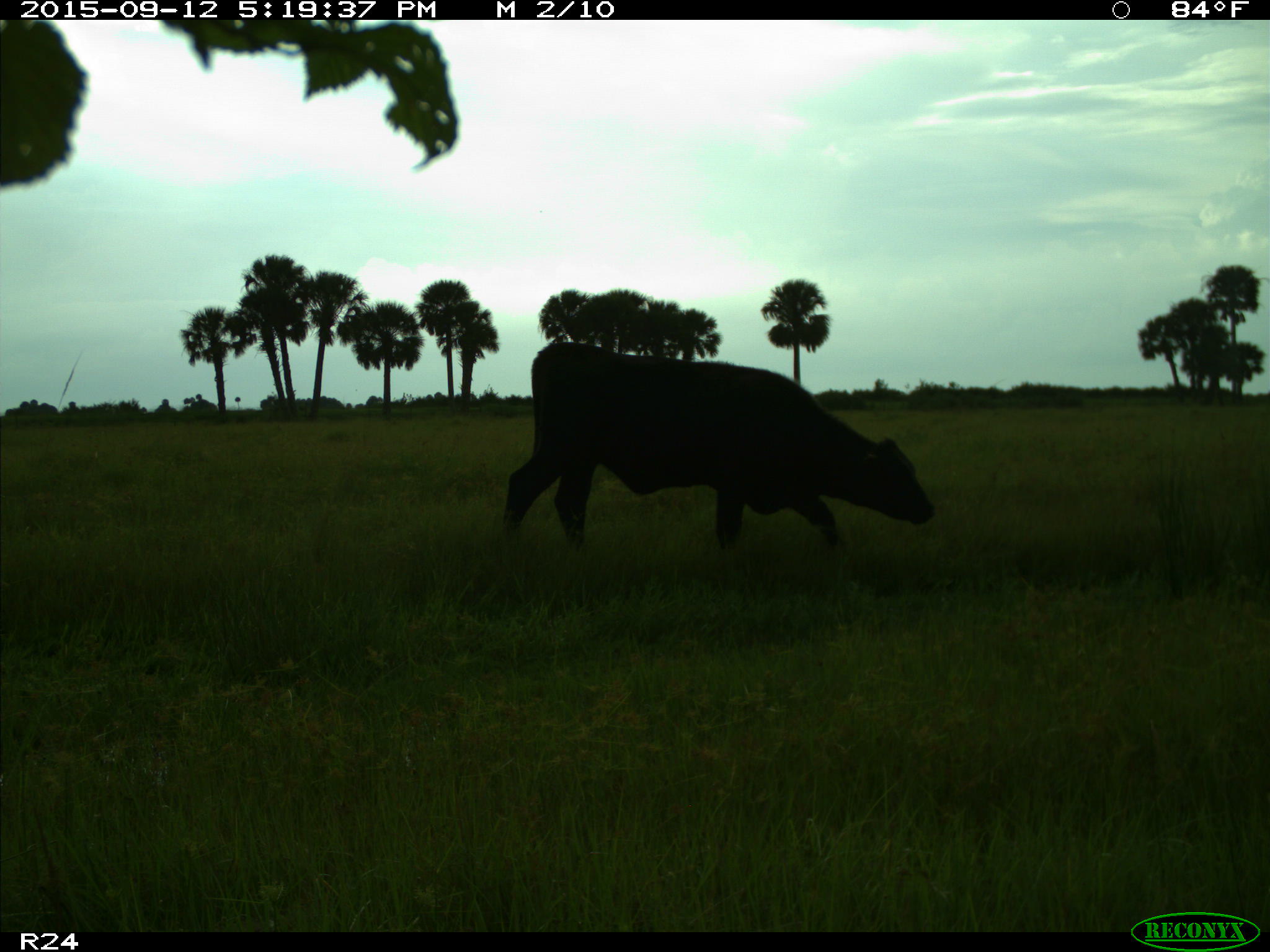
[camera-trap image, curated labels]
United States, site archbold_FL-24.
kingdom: Animalia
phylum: Chordata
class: Mammalia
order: Artiodactyla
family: Bovidae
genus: Bos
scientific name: Bos taurus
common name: domestic cow